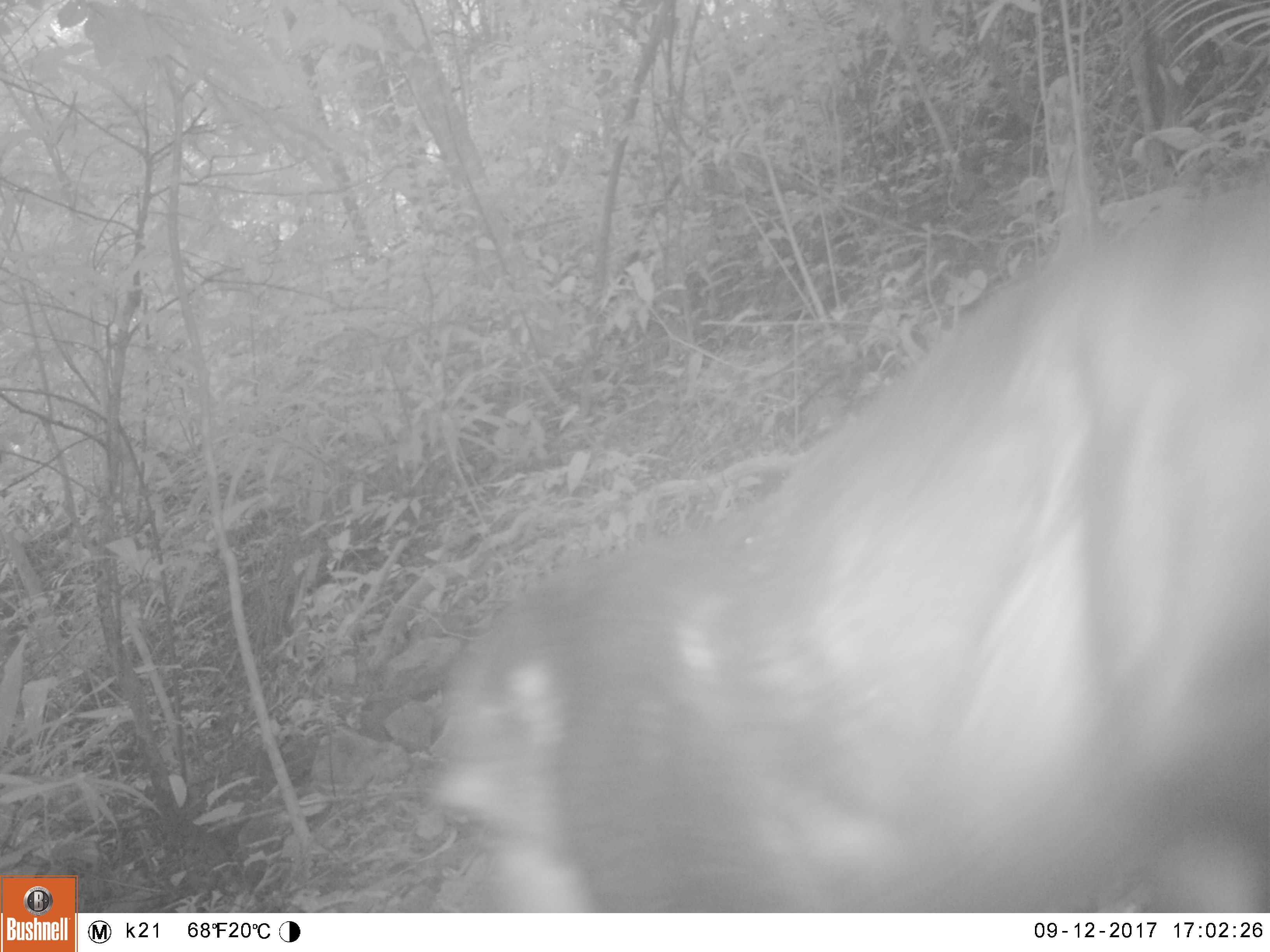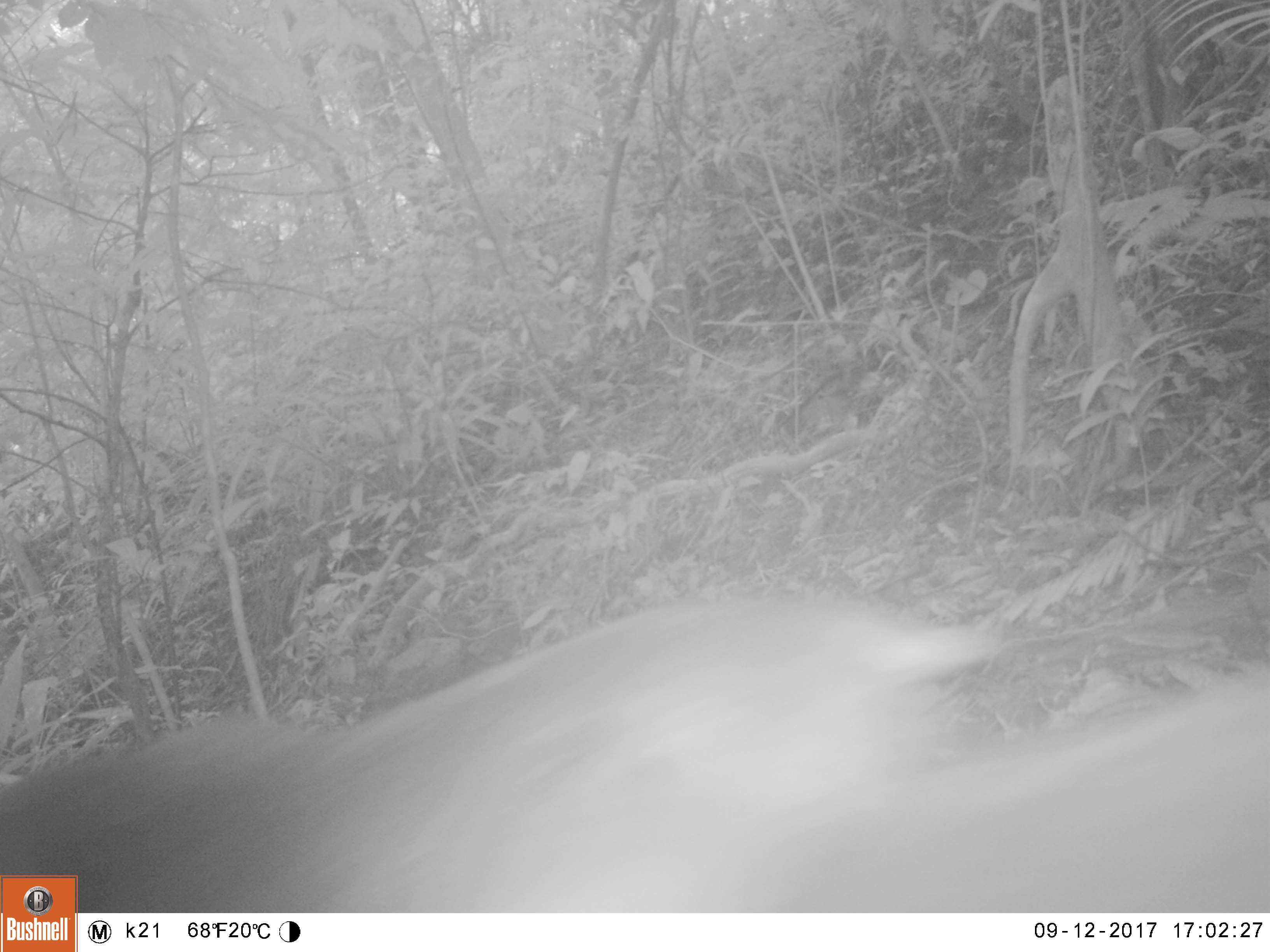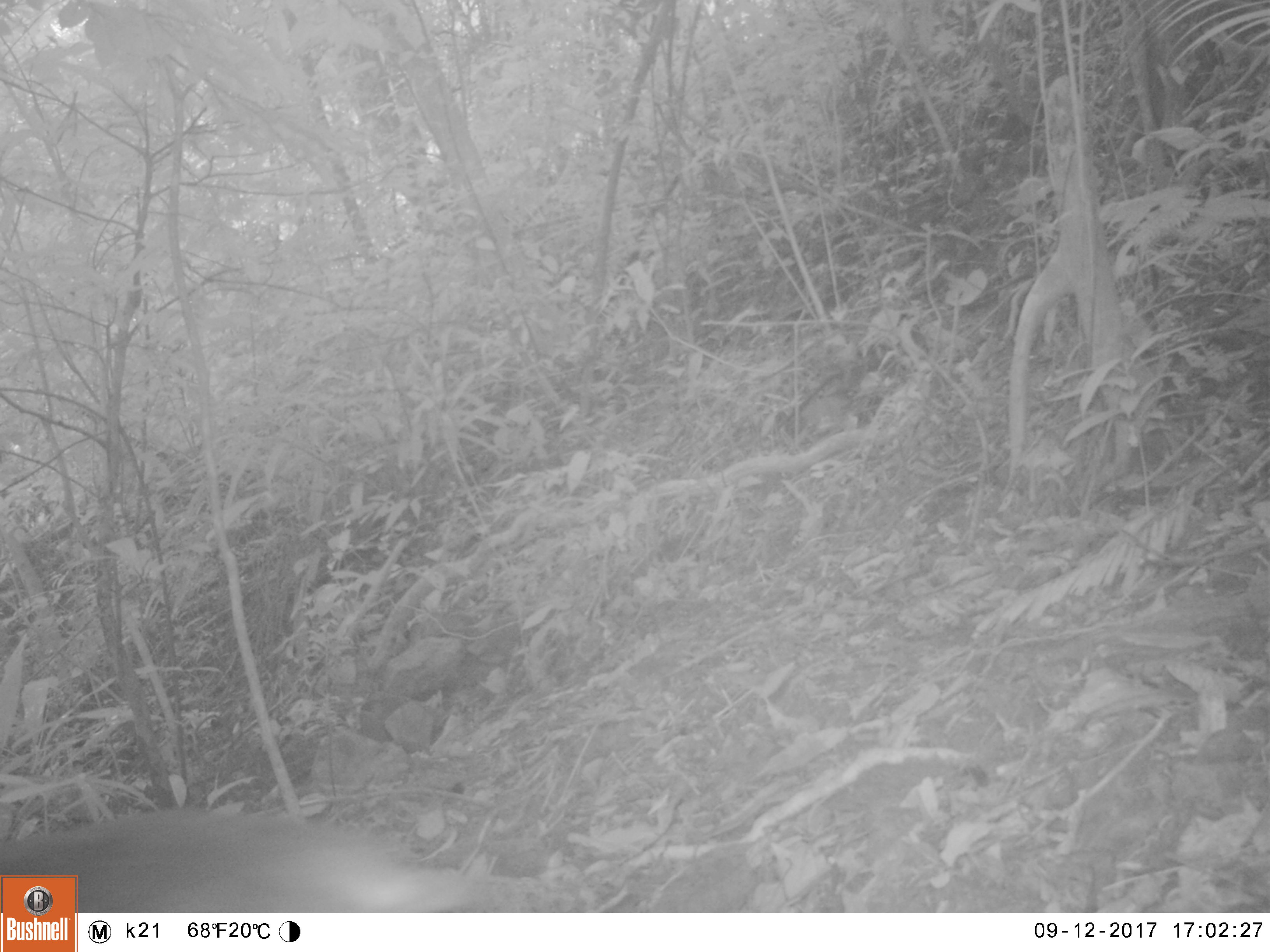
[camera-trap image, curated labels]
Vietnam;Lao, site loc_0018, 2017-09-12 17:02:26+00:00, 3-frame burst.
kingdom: Animalia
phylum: Chordata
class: Mammalia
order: Primates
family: Cercopithecidae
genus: Macaca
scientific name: Macaca arctoides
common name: stump-tailed macaque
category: stump tailed macaque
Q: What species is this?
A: Stump tailed macaque (stump-tailed macaque) (Macaca arctoides).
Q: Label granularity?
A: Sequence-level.